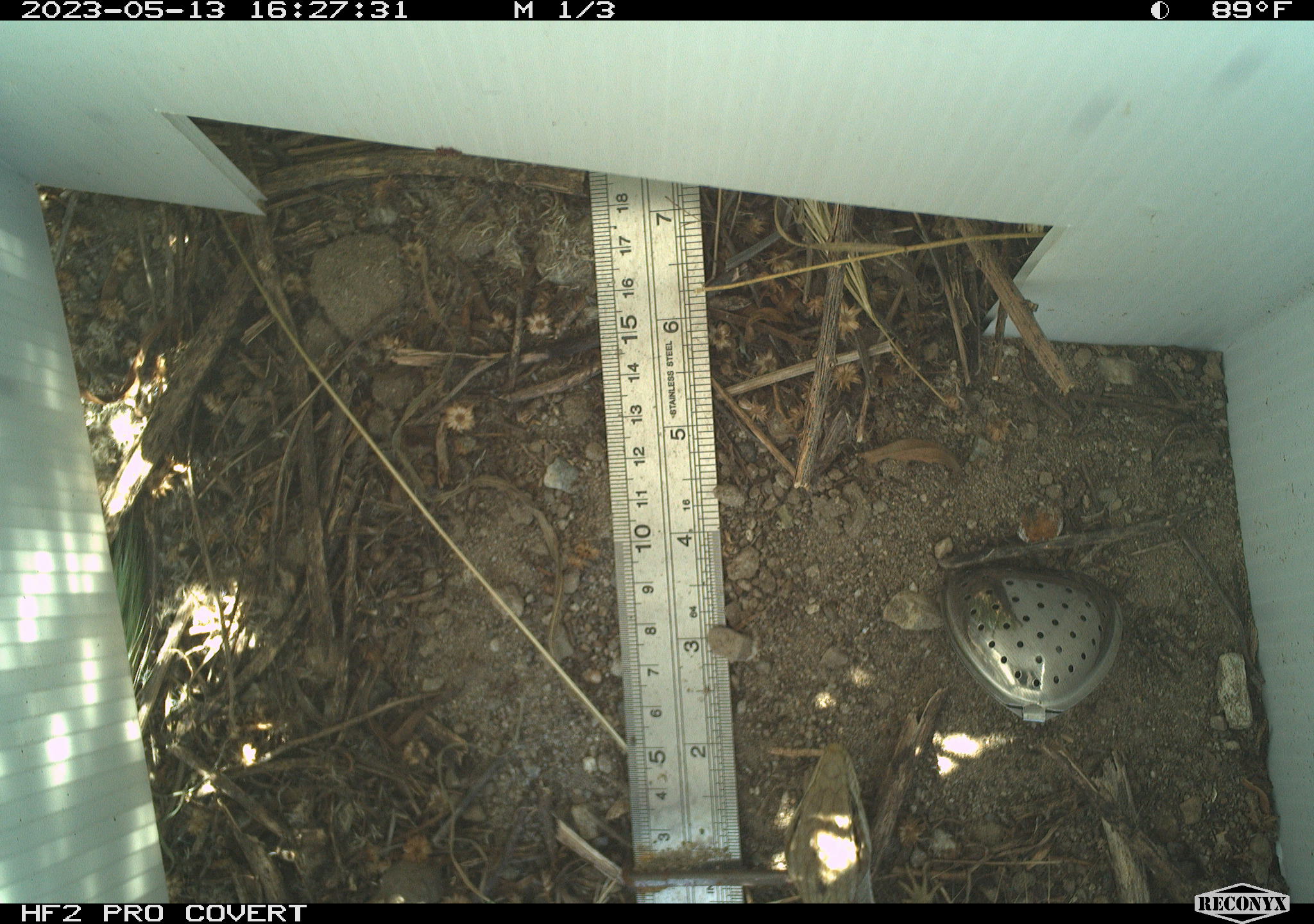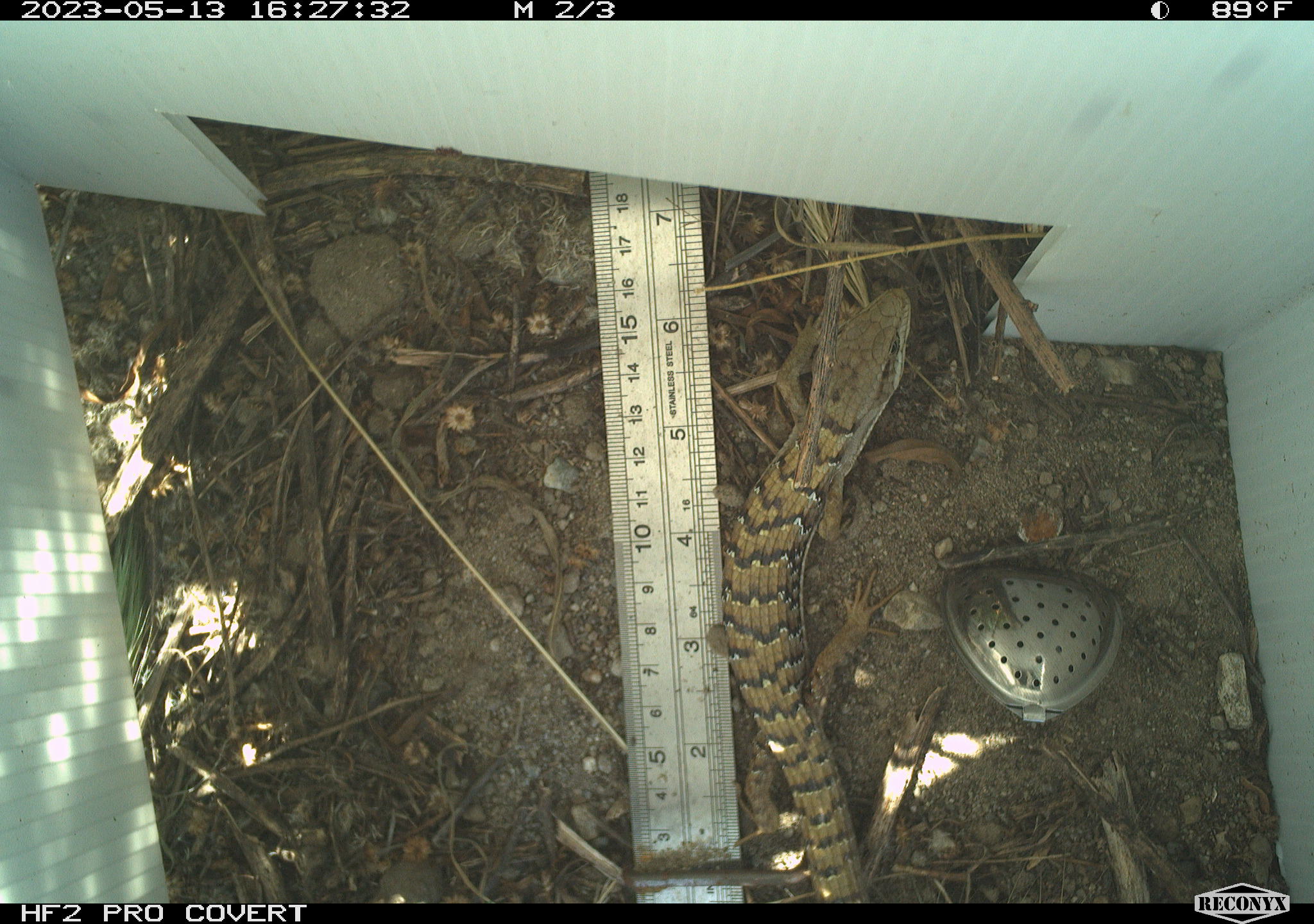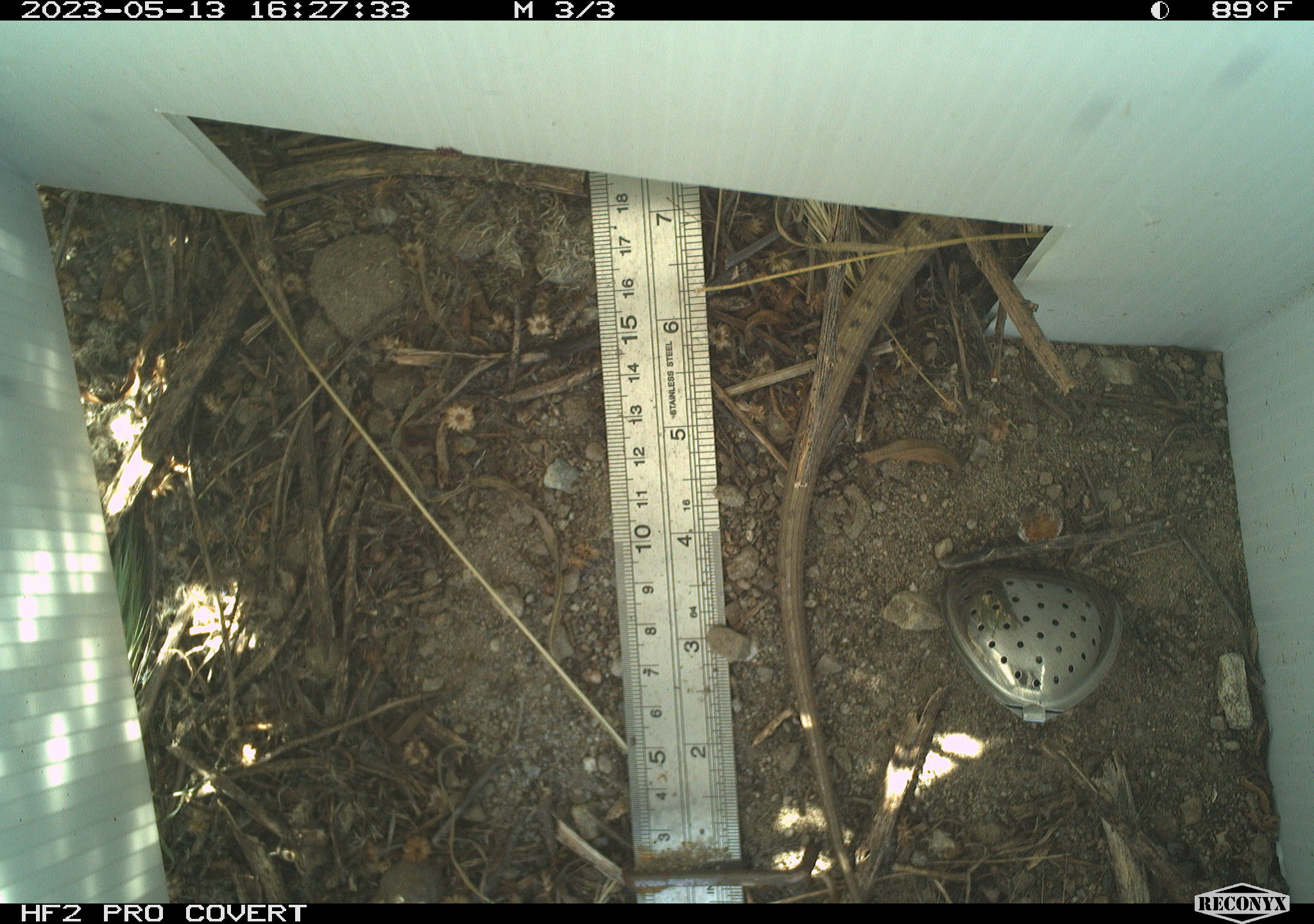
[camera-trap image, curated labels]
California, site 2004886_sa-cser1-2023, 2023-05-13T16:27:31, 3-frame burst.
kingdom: Animalia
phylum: Chordata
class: Reptilia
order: Squamata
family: Anguidae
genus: Elgaria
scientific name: Elgaria multicarinata webbii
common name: san diego alligator lizard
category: woodland alligator lizard